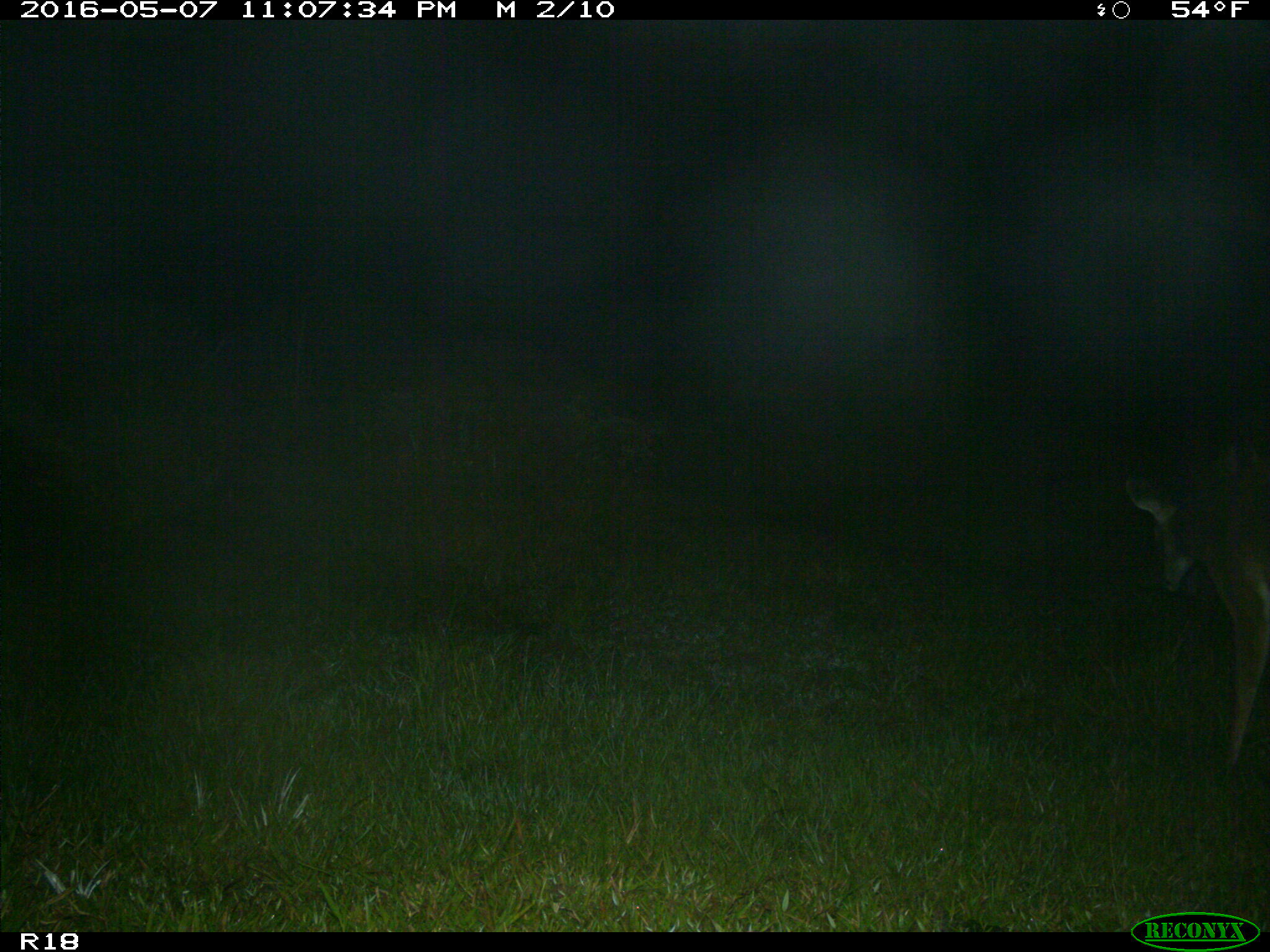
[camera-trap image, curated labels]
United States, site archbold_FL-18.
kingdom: Animalia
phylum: Chordata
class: Mammalia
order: Artiodactyla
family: Cervidae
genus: Odocoileus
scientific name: Odocoileus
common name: deer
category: unidentified deer